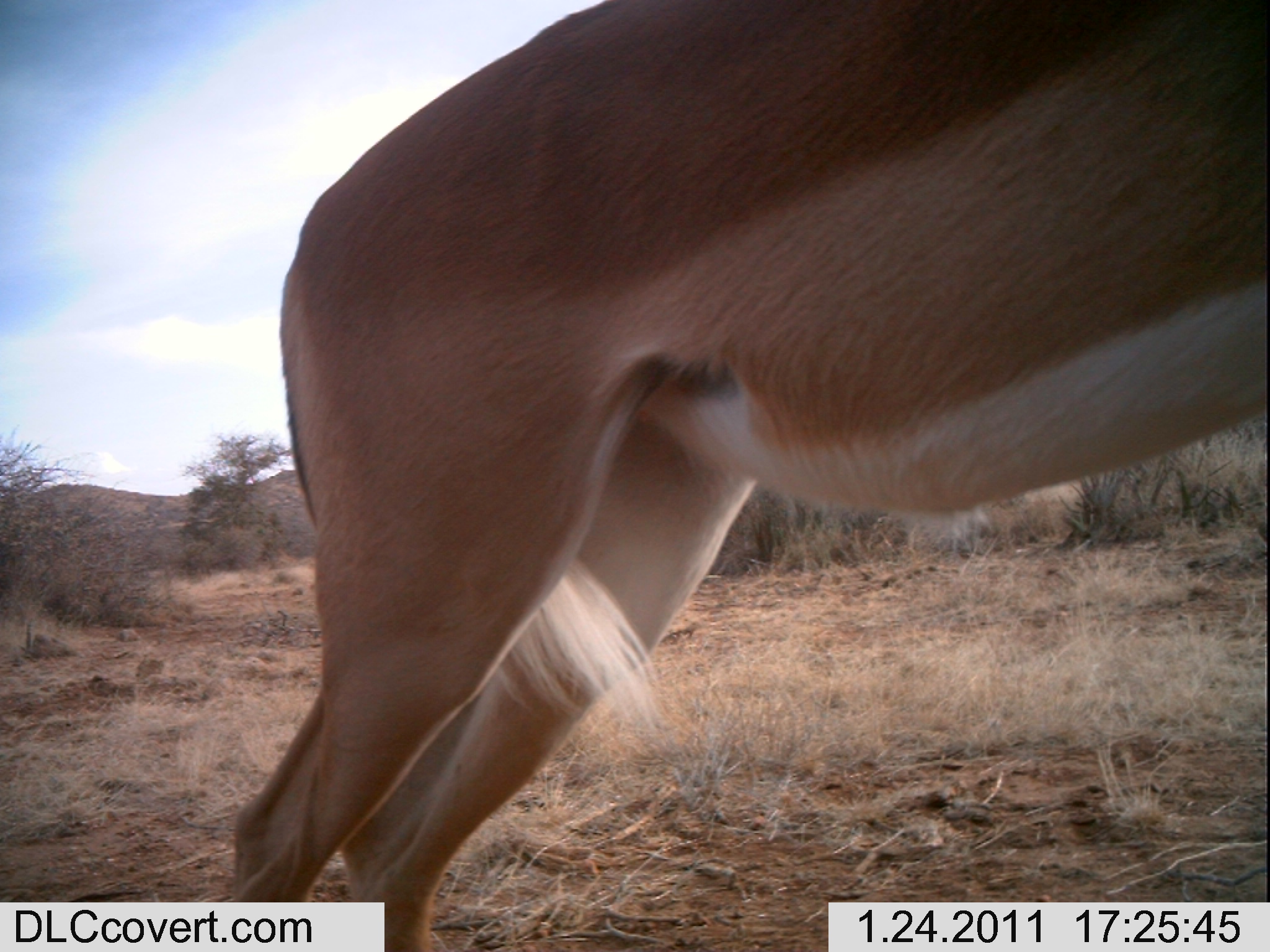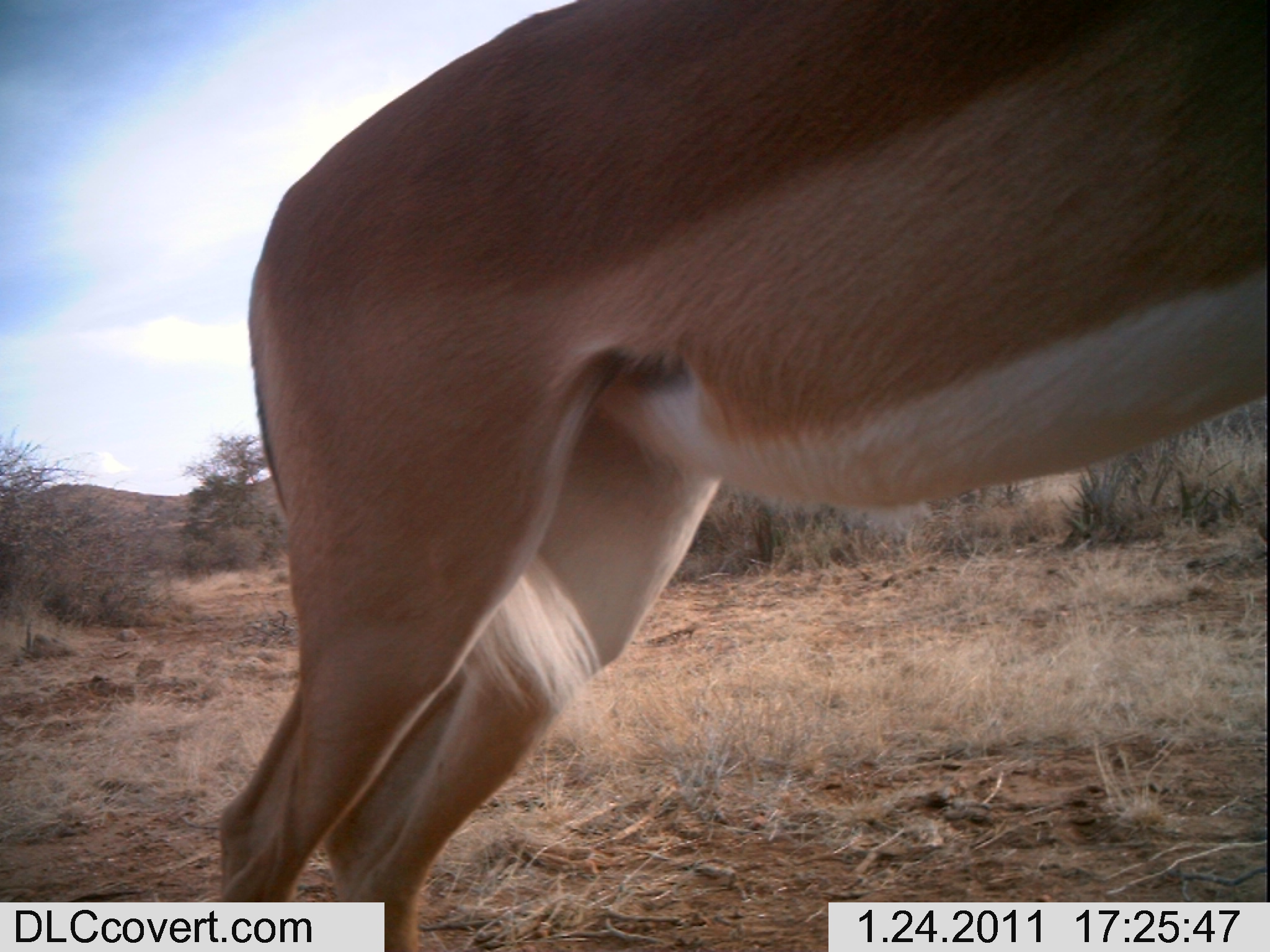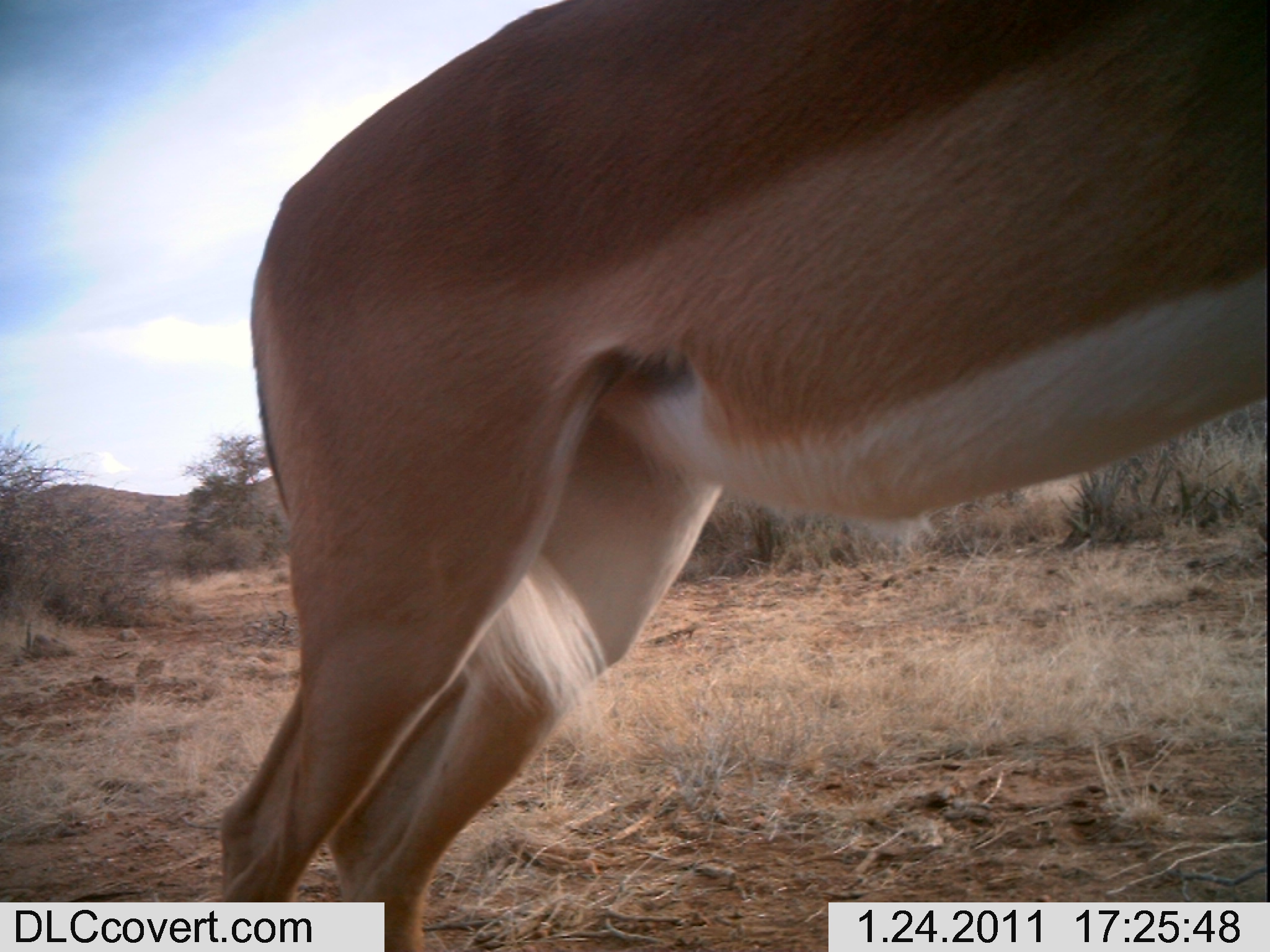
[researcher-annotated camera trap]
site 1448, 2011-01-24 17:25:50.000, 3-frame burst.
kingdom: Animalia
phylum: Chordata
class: Mammalia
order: Artiodactyla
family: Bovidae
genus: Aepyceros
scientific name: Aepyceros melampus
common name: impala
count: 1